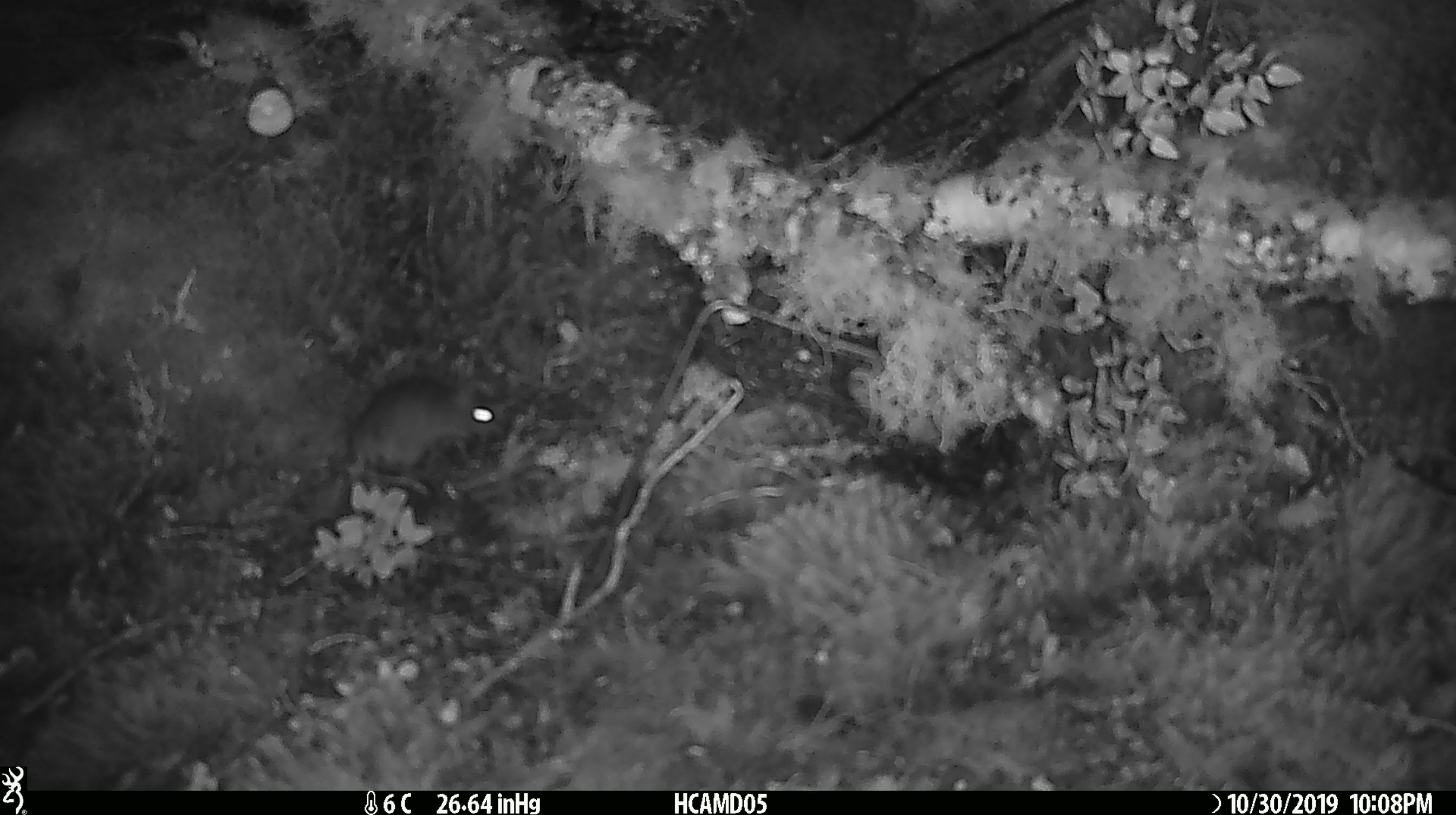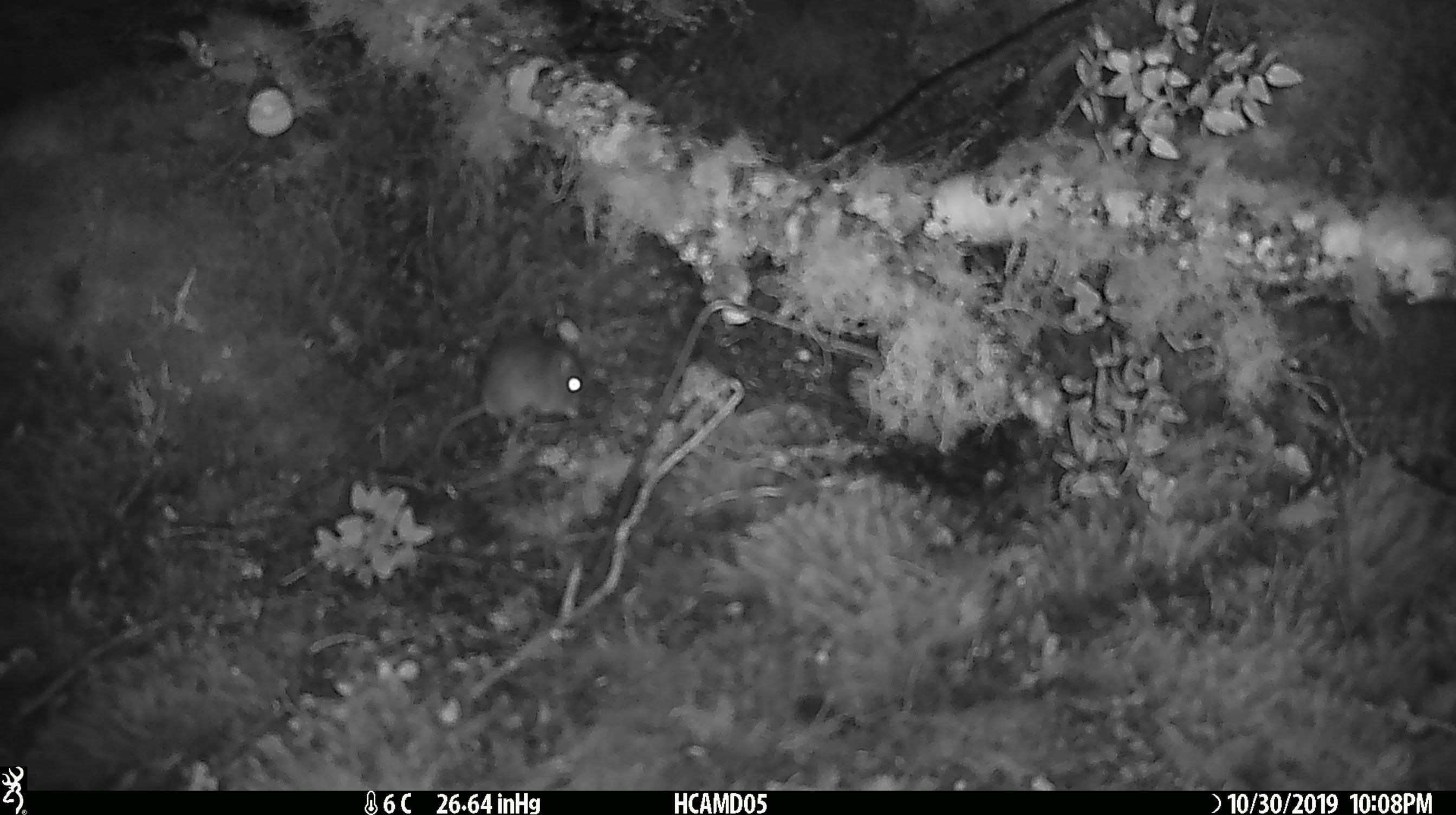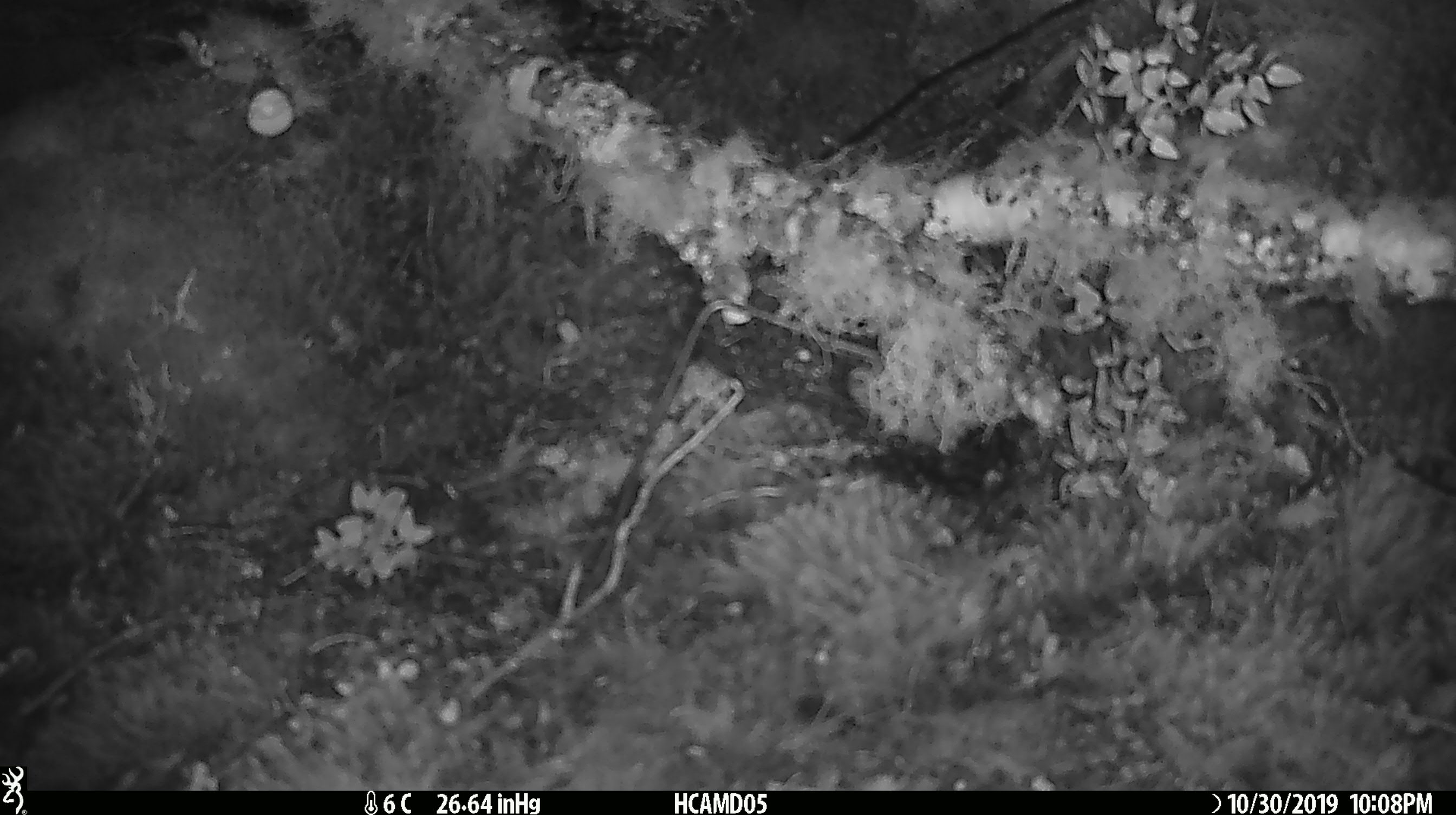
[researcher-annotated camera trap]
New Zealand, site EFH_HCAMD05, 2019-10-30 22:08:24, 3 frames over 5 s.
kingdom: Animalia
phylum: Chordata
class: Mammalia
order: Rodentia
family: Muridae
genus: Mus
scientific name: Mus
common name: mouse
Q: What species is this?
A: Mouse (Mus).